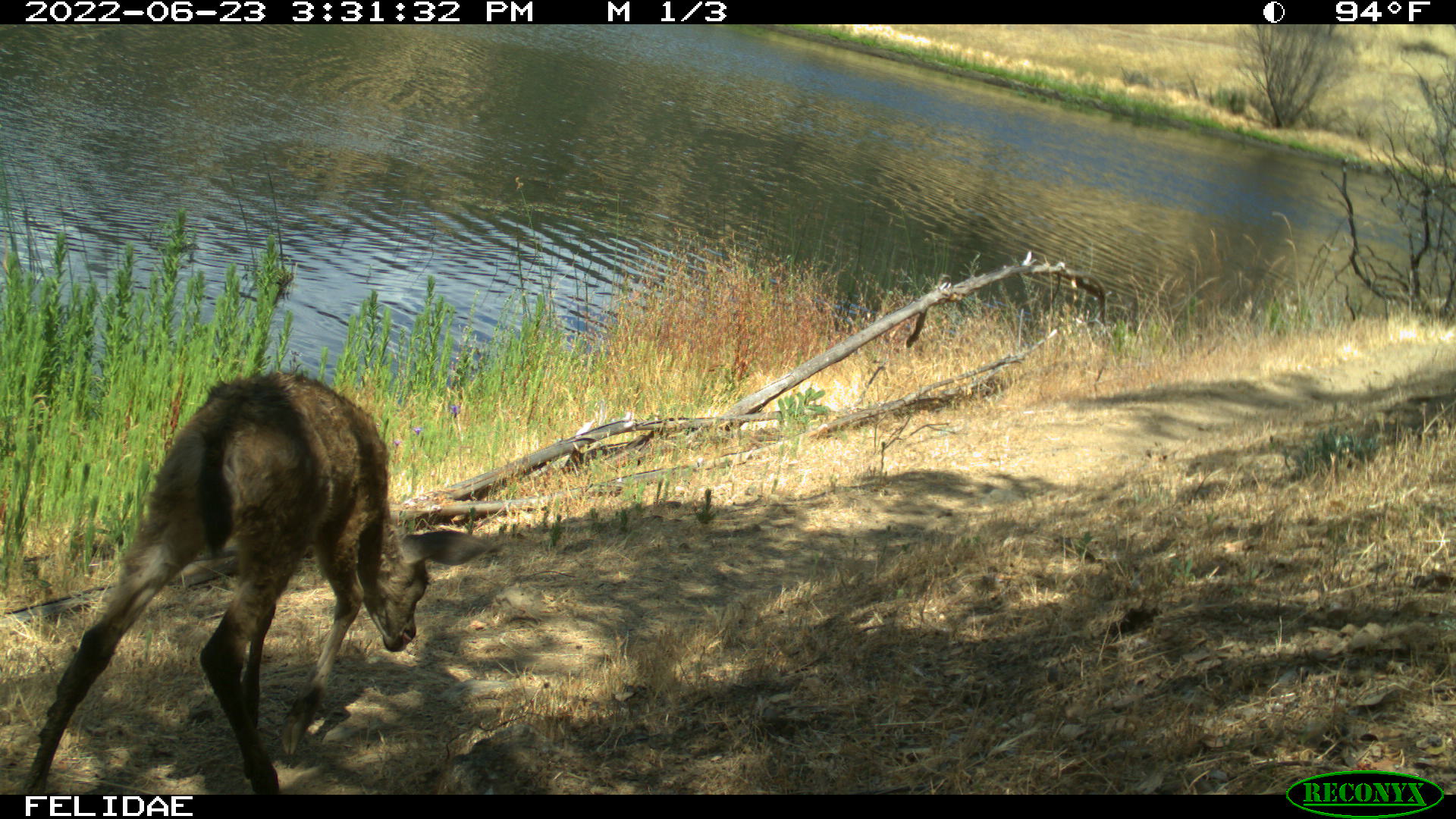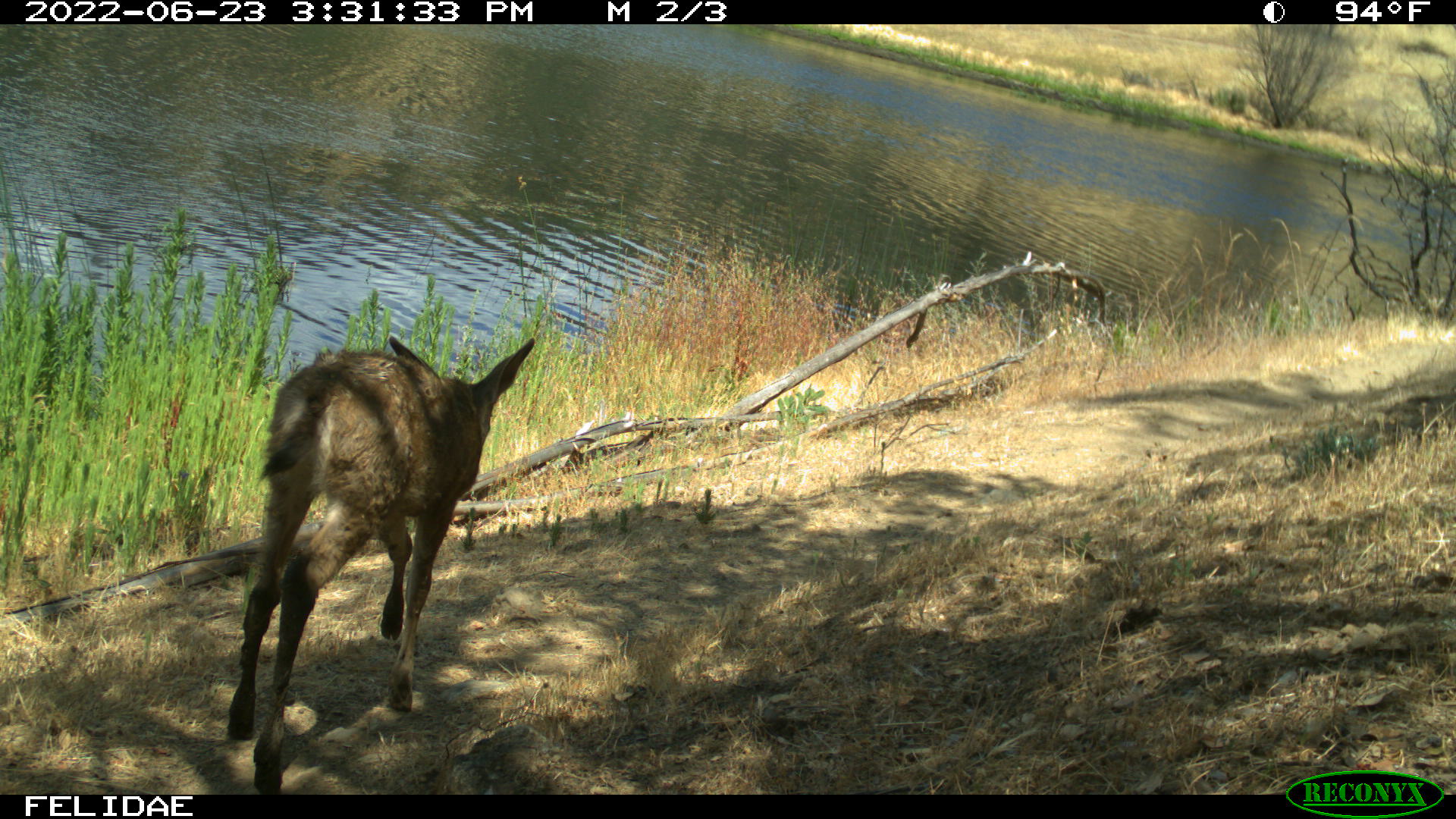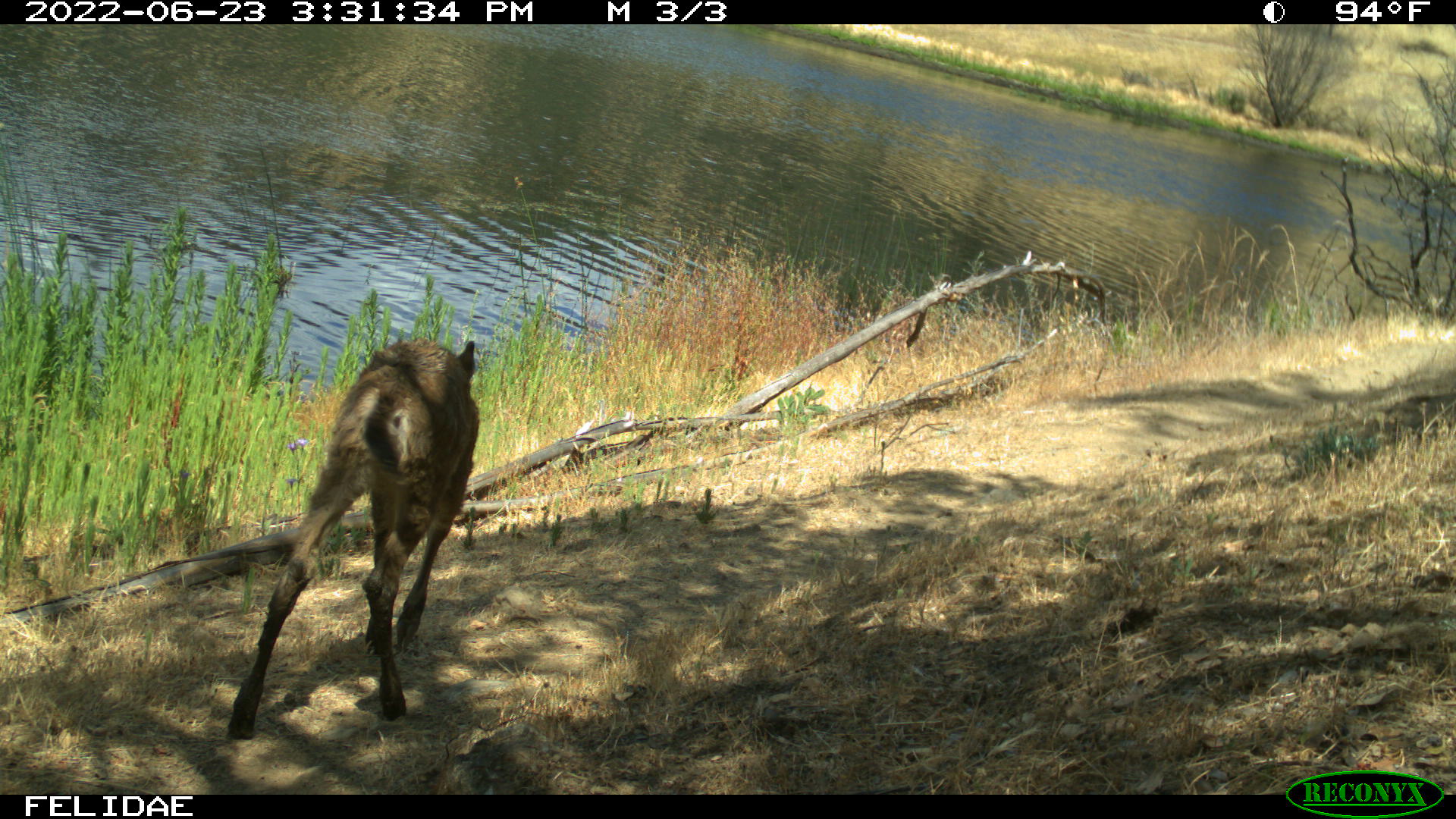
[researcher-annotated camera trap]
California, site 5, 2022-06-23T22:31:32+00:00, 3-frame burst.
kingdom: Animalia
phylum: Chordata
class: Mammalia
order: Artiodactyla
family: Cervidae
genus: Odocoileus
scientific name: Odocoileus hemionus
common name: mule deer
Mule deer (Odocoileus hemionus).